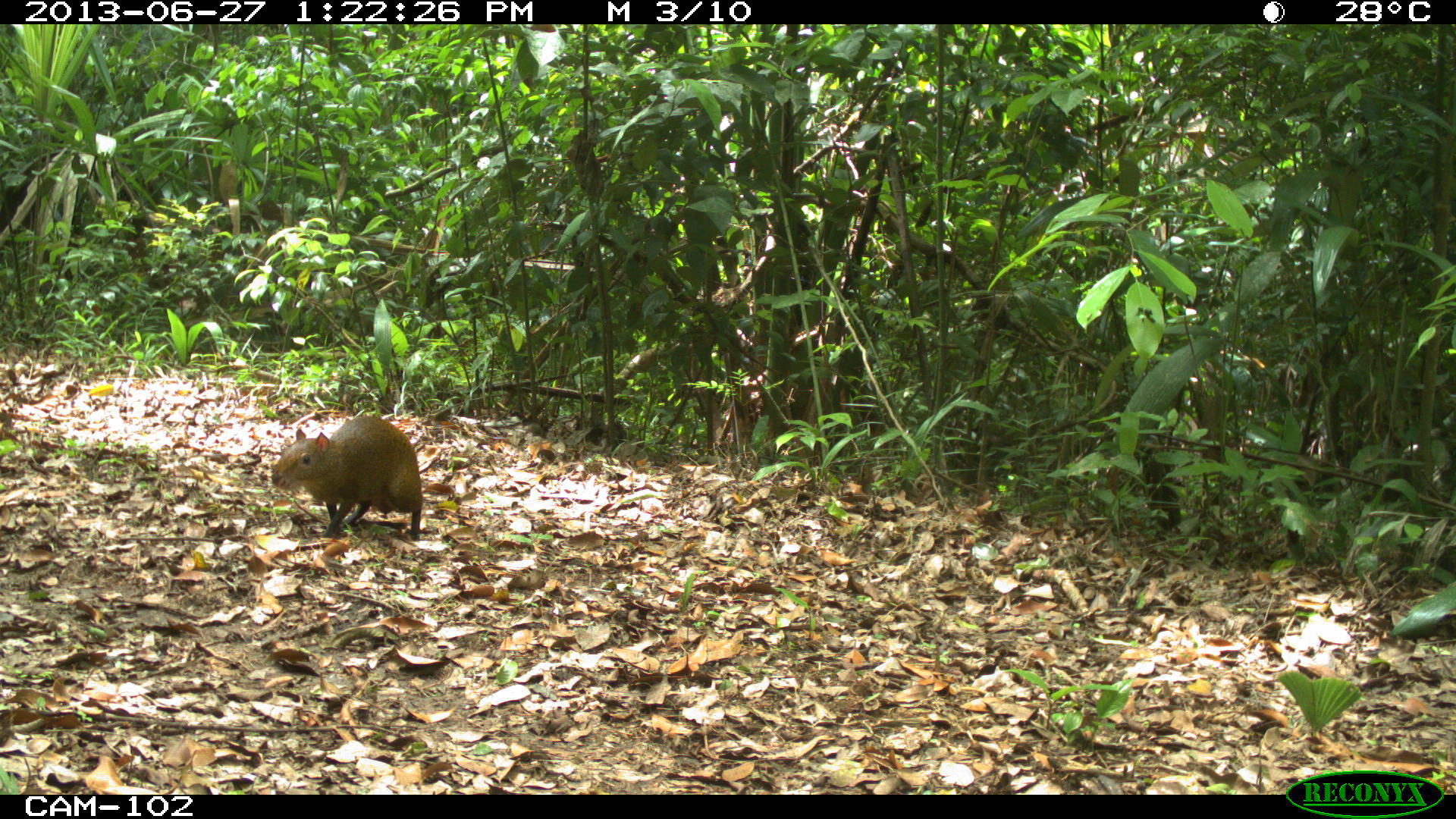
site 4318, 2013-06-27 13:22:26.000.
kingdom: Animalia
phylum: Chordata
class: Mammalia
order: Rodentia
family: Dasyproctidae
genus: Dasyprocta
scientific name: Dasyprocta punctata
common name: central american agouti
Dasyprocta punctata (central american agouti), count 1.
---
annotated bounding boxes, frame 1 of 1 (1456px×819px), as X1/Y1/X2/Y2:
dasyprocta punctata: 271/416/422/540